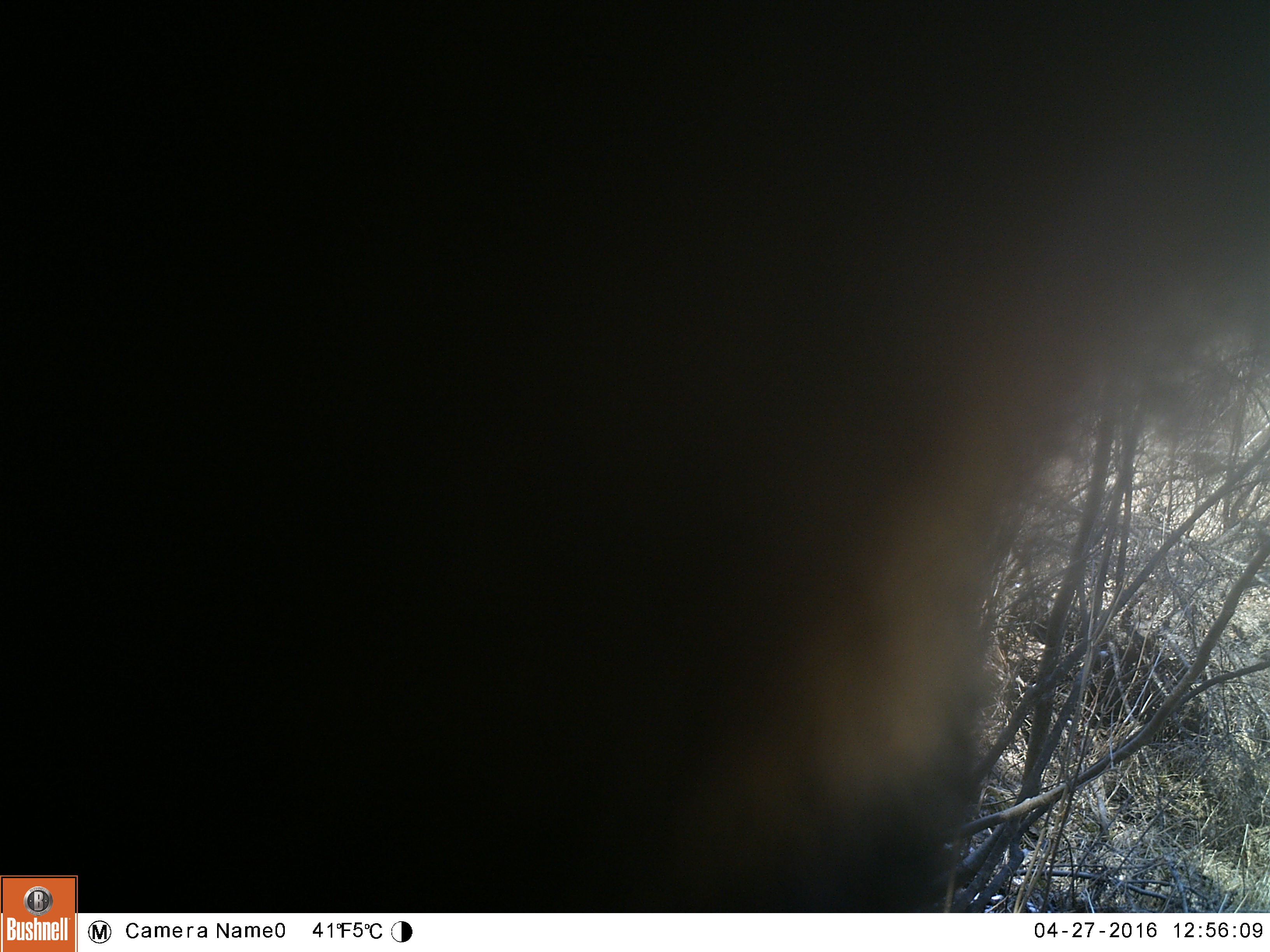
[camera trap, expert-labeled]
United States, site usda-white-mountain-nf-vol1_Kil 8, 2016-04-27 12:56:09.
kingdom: Animalia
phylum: Chordata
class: Mammalia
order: Carnivora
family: Ursidae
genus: Ursus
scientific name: Ursus americanus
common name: black bear